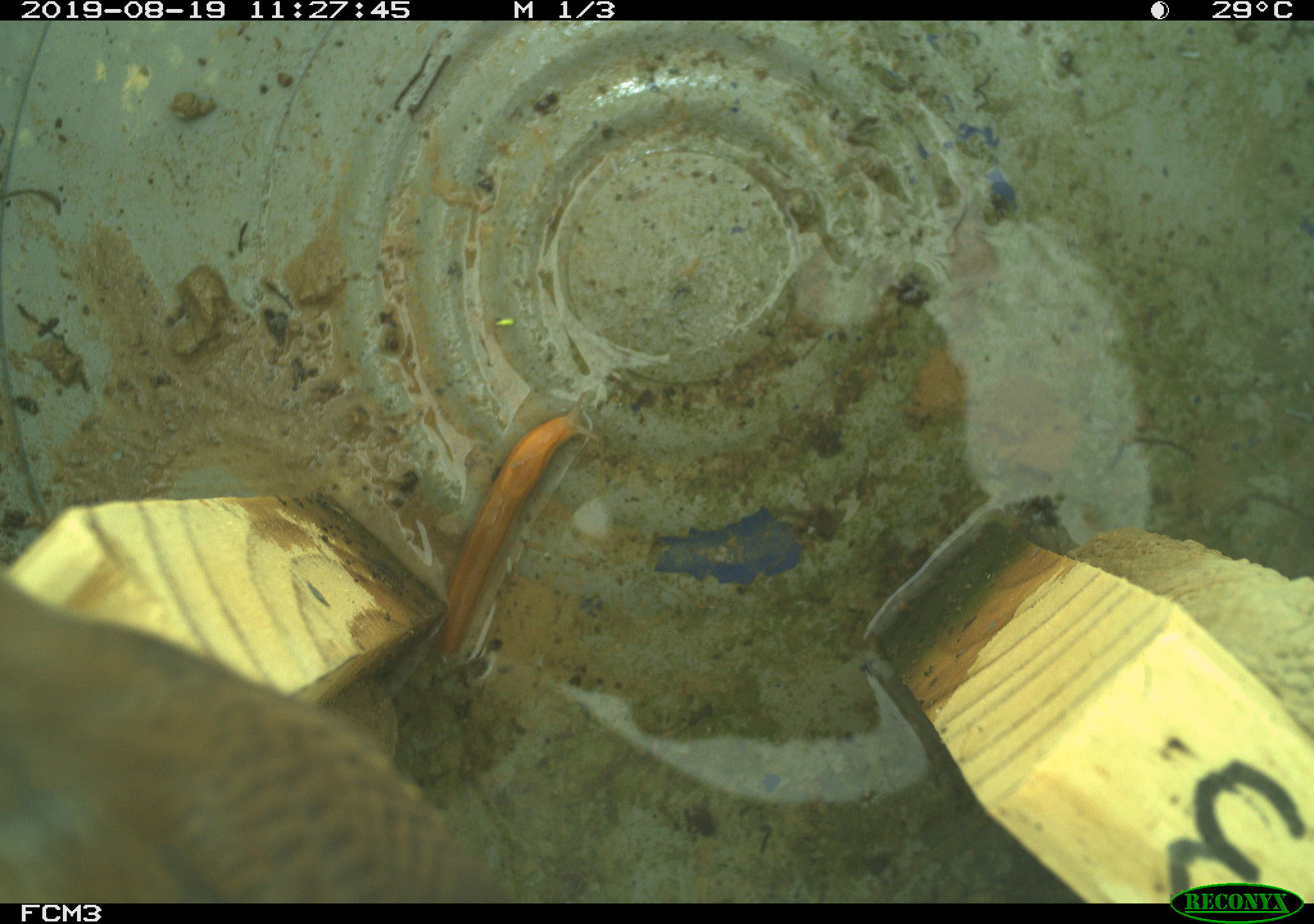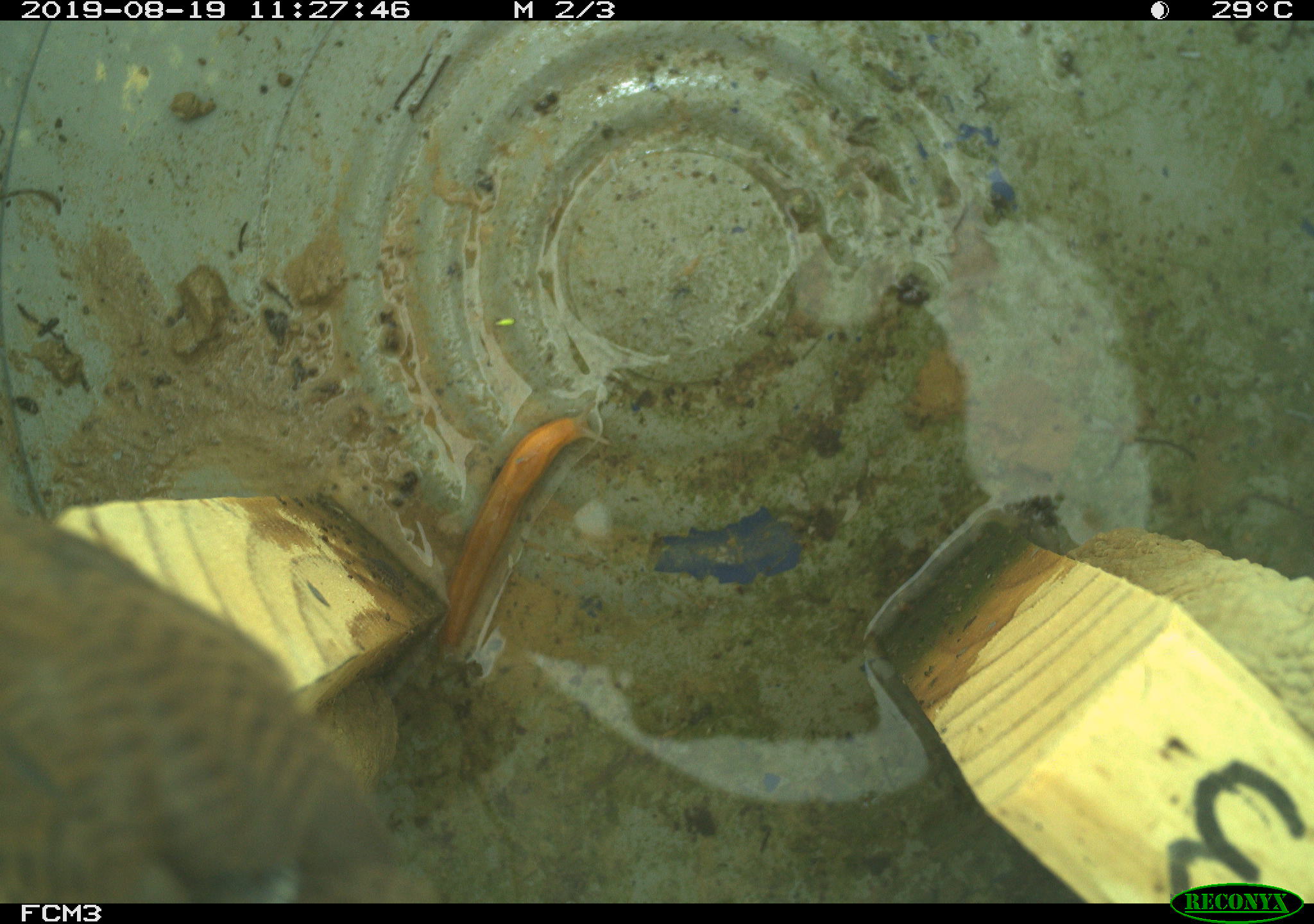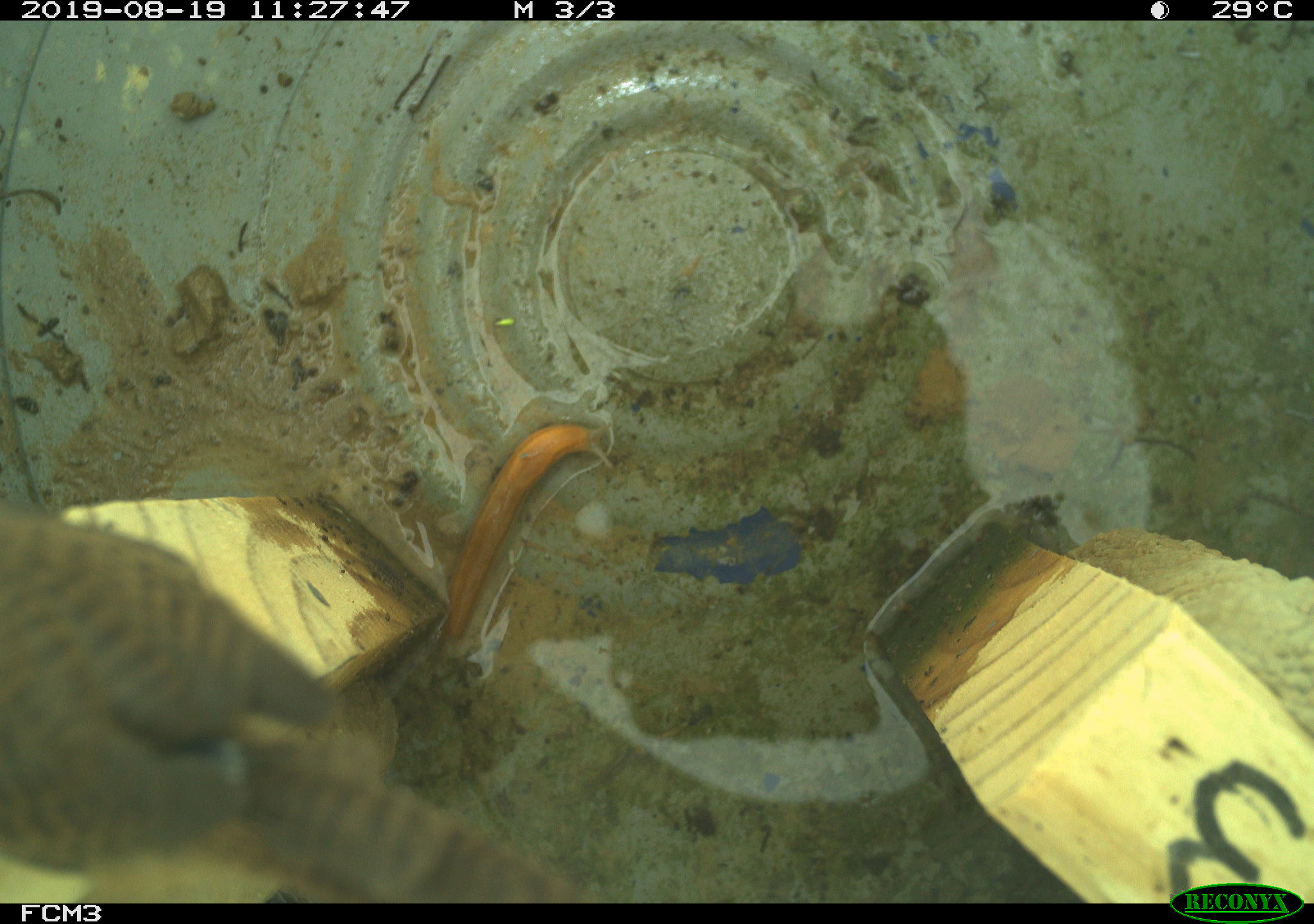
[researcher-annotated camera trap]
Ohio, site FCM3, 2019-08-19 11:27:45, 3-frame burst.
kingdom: Animalia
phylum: Chordata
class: Aves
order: Passeriformes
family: Troglodytidae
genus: Troglodytes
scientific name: Troglodytes aedon aedon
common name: northern house wren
Northern house wren (Troglodytes aedon aedon).